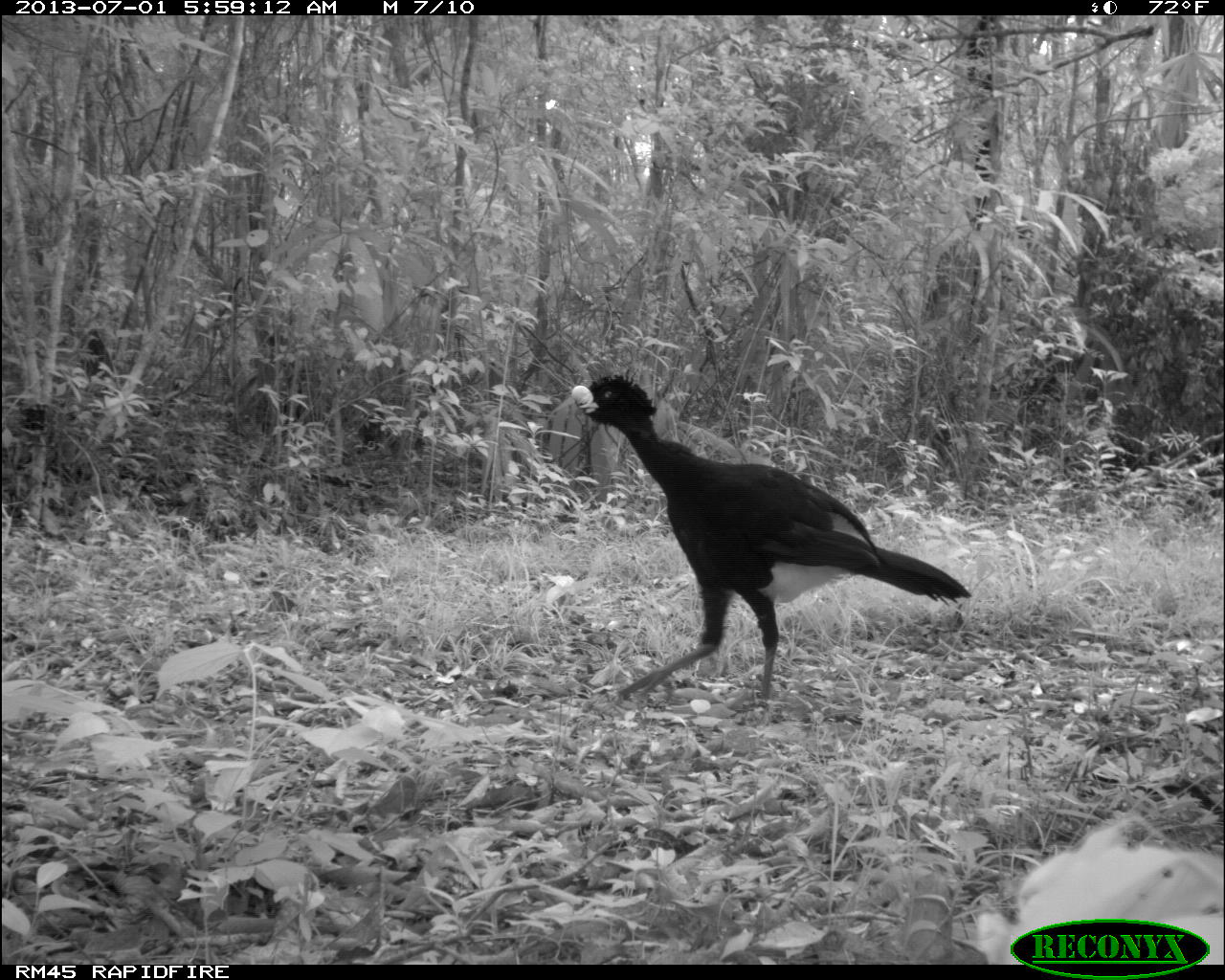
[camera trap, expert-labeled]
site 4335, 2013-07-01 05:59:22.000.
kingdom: Animalia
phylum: Chordata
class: Aves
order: Galliformes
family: Cracidae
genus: Crax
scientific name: Crax rubra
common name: great curassow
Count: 1.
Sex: male.